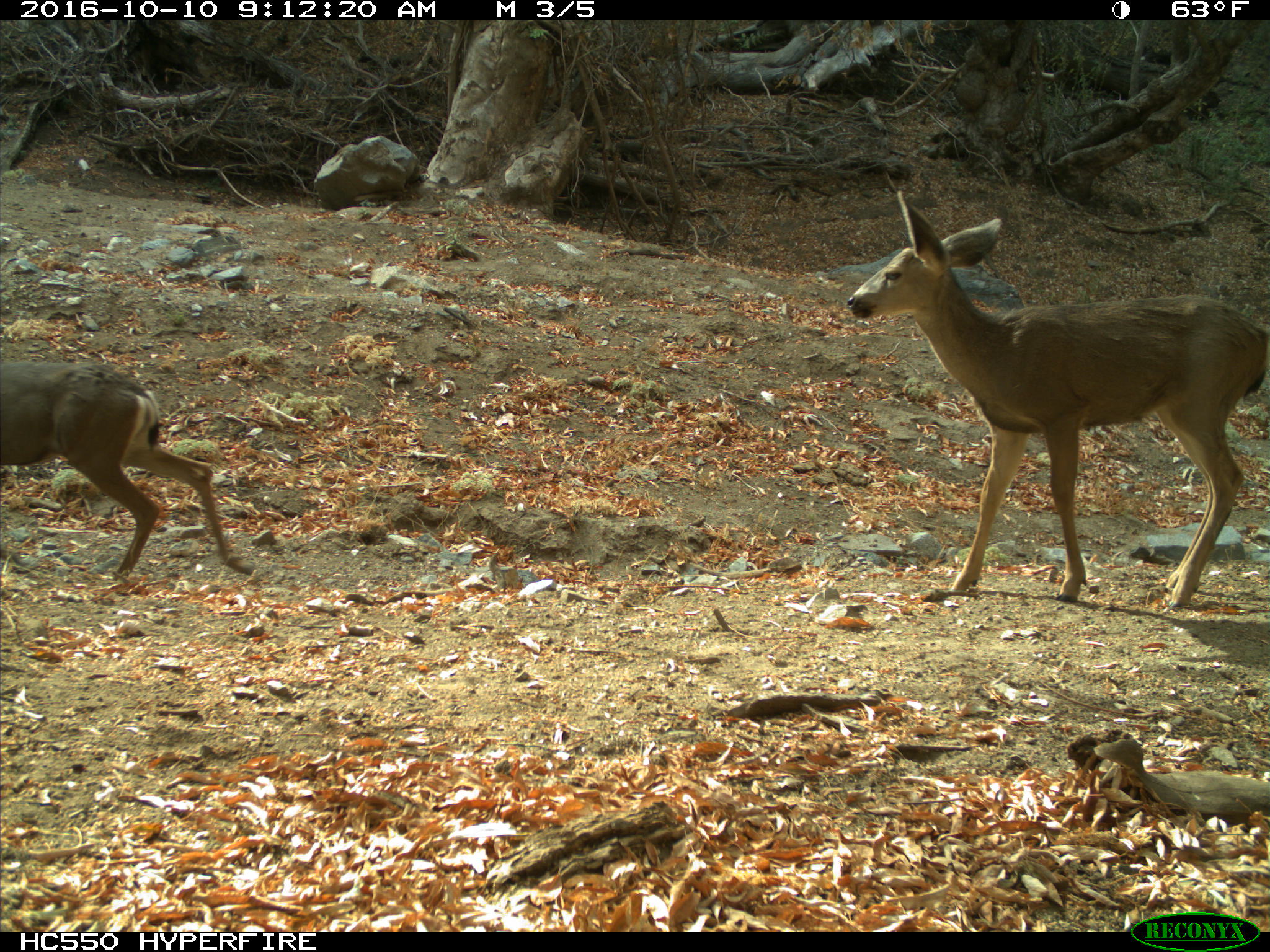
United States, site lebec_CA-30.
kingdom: Animalia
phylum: Chordata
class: Mammalia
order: Artiodactyla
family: Cervidae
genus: Odocoileus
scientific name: Odocoileus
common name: deer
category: unidentified deer